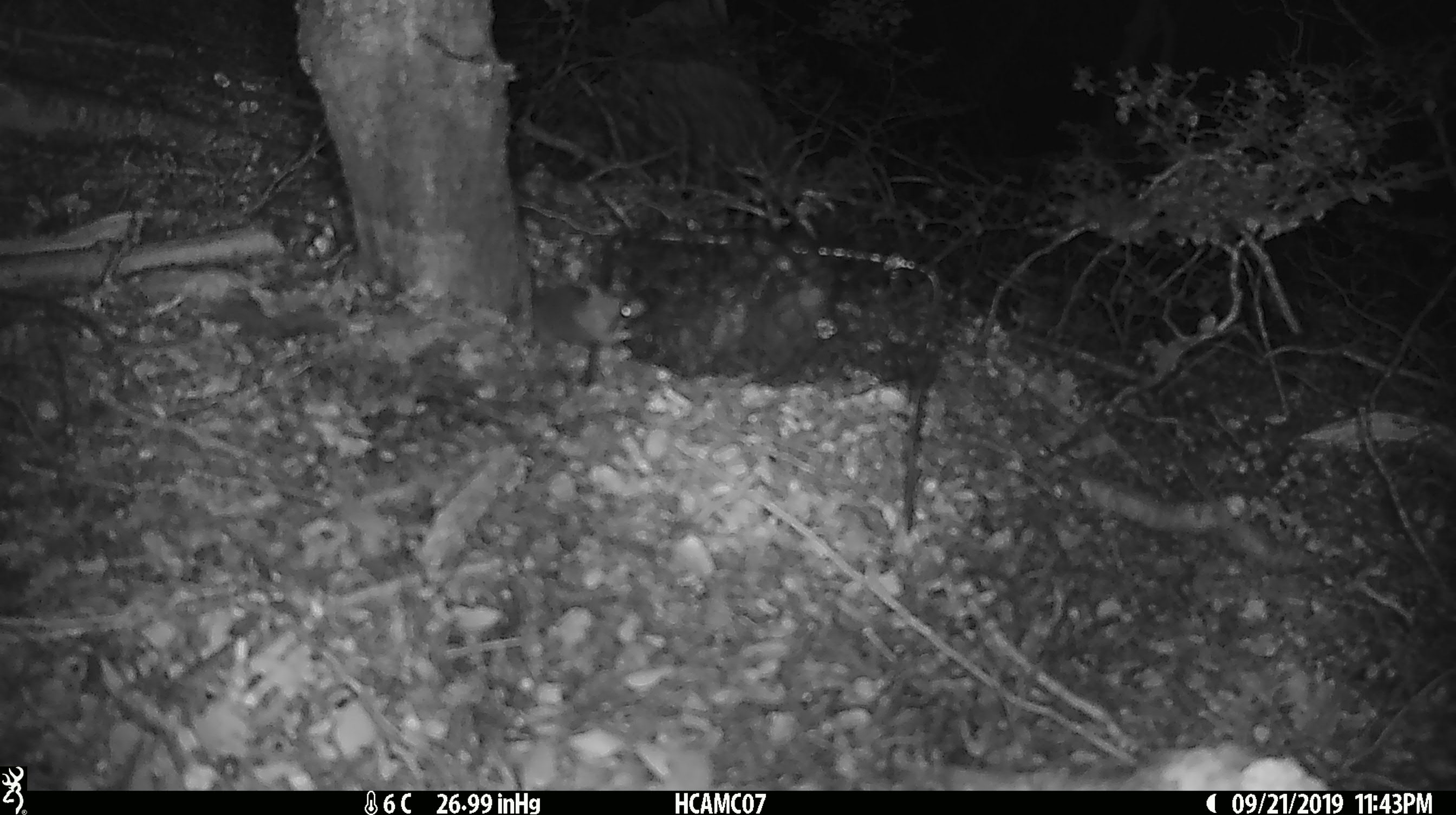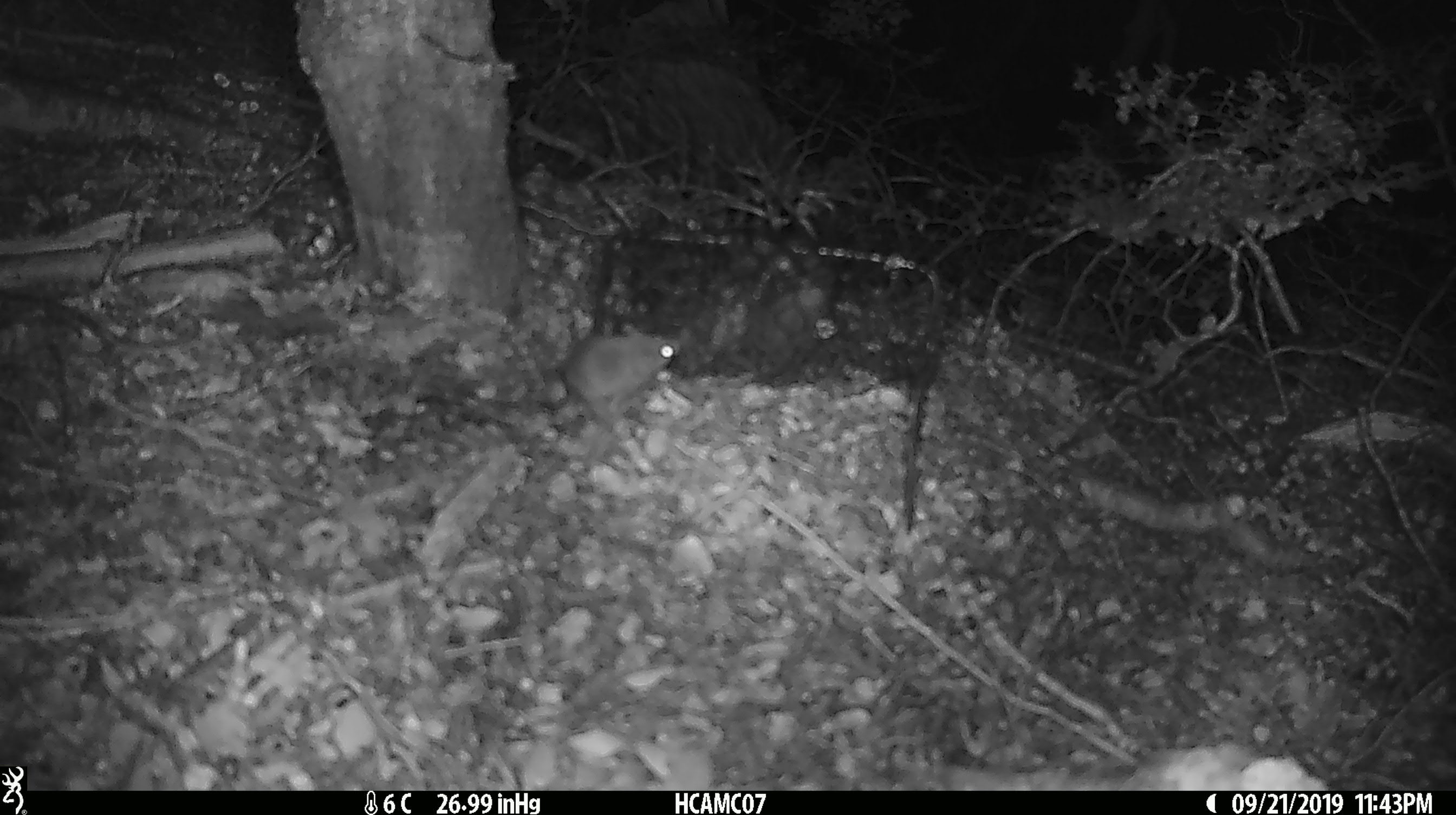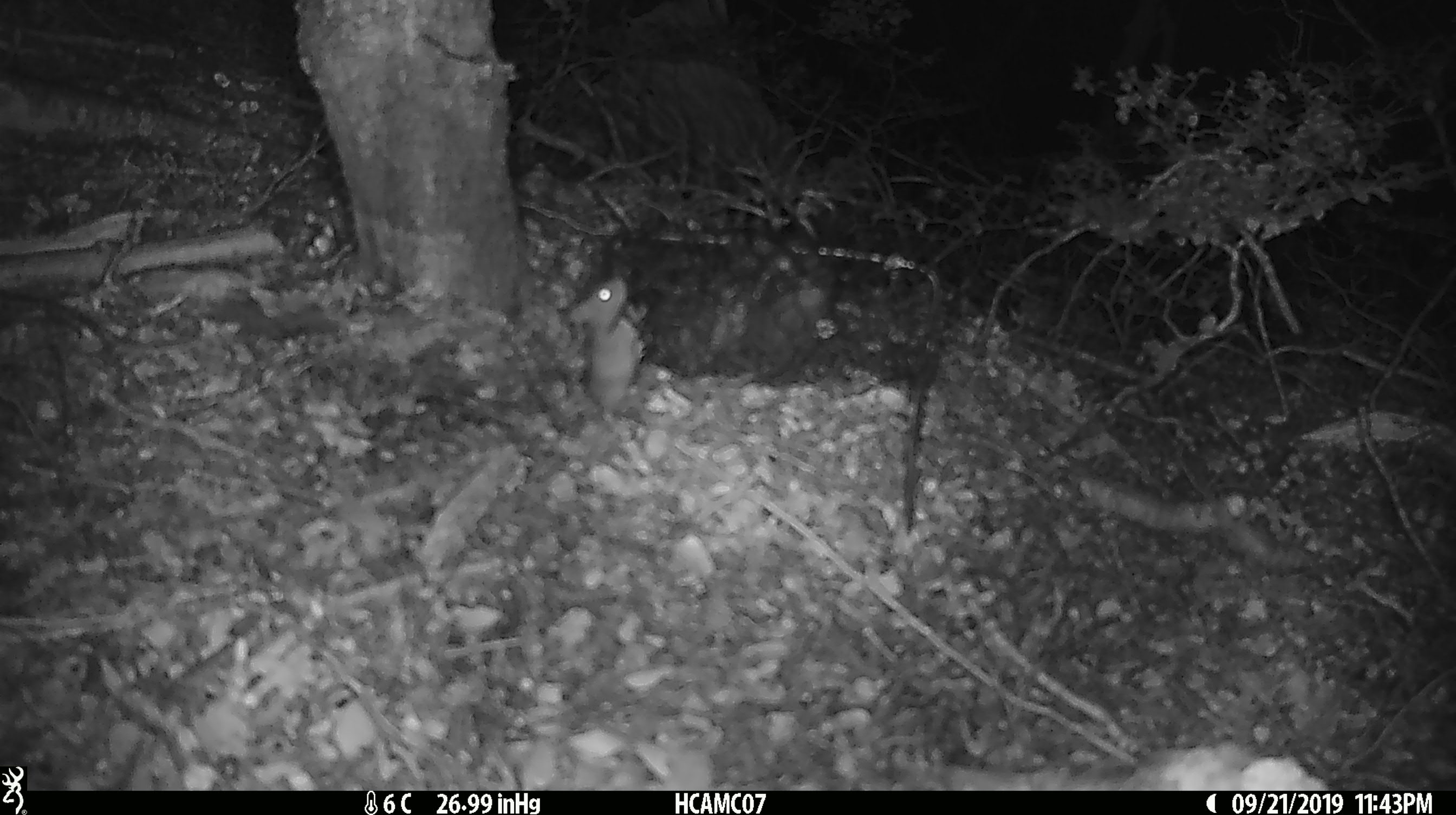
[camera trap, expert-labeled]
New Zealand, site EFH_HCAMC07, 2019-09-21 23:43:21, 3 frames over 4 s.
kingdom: Animalia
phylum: Chordata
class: Mammalia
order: Rodentia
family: Muridae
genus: Mus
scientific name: Mus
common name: mouse